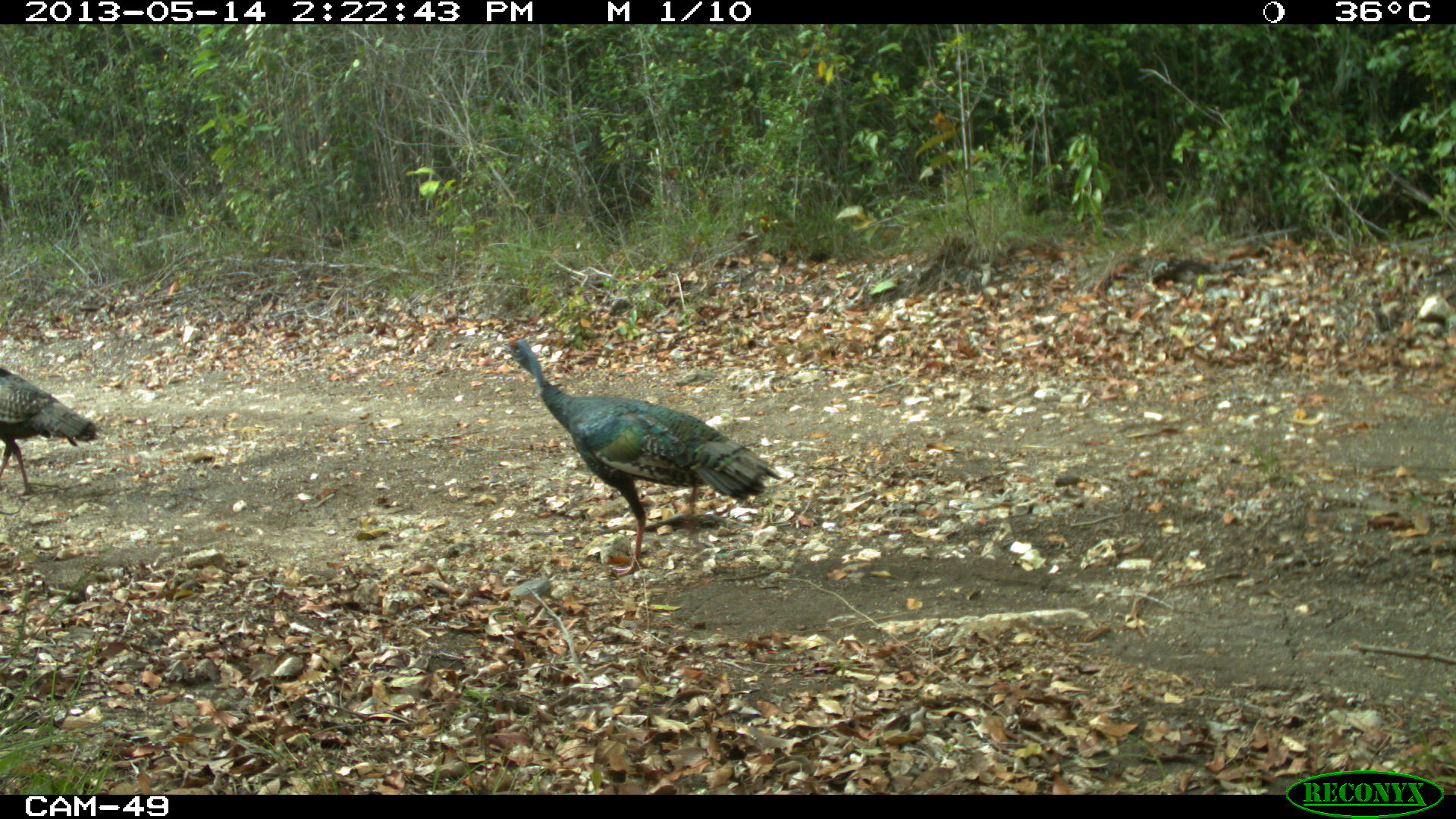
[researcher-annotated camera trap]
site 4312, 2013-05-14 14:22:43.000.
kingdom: Animalia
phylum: Chordata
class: Aves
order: Galliformes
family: Phasianidae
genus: Meleagris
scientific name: Meleagris ocellata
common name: ocellated turkey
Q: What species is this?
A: Meleagris ocellata (ocellated turkey).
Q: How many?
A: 4.